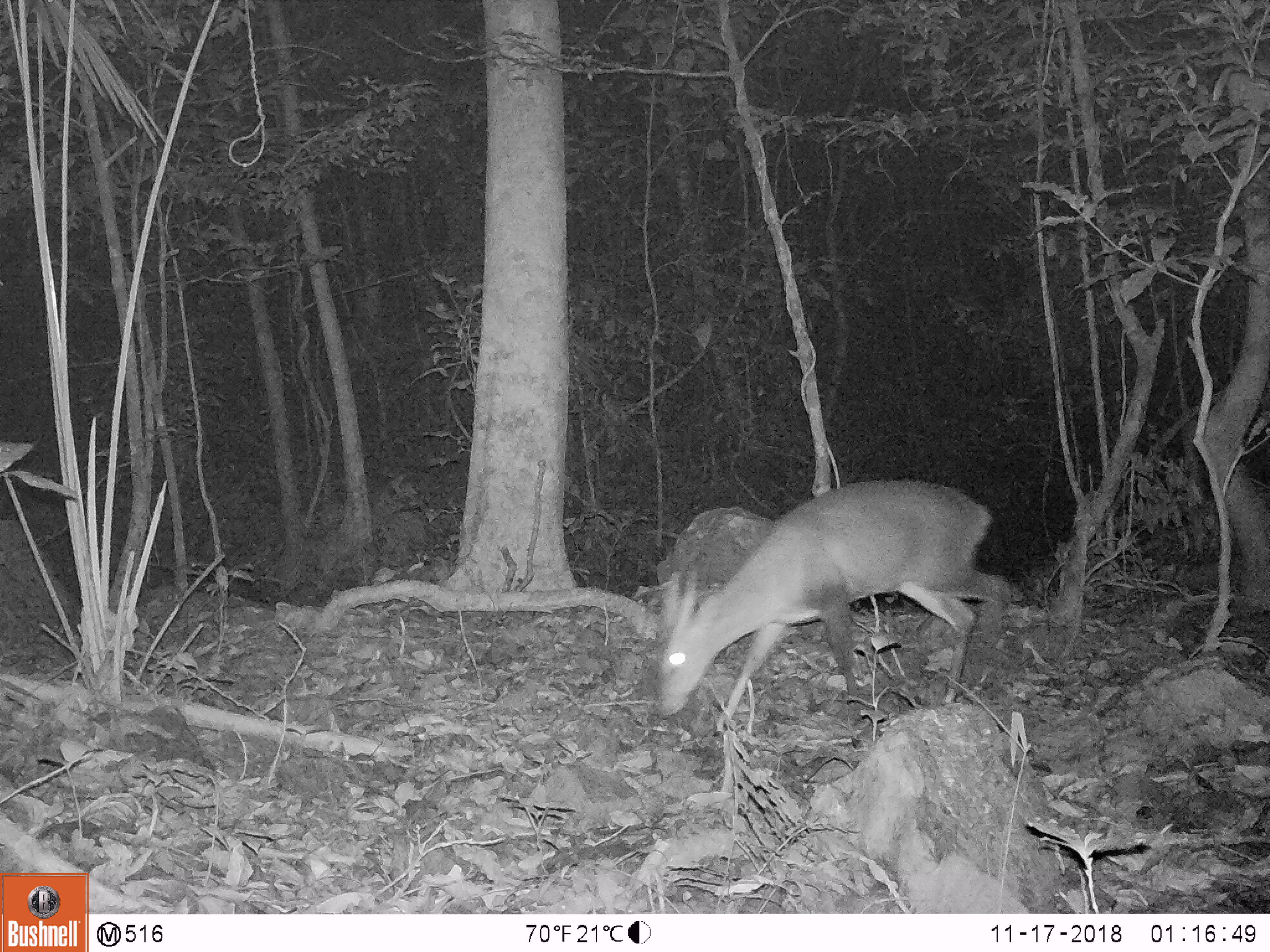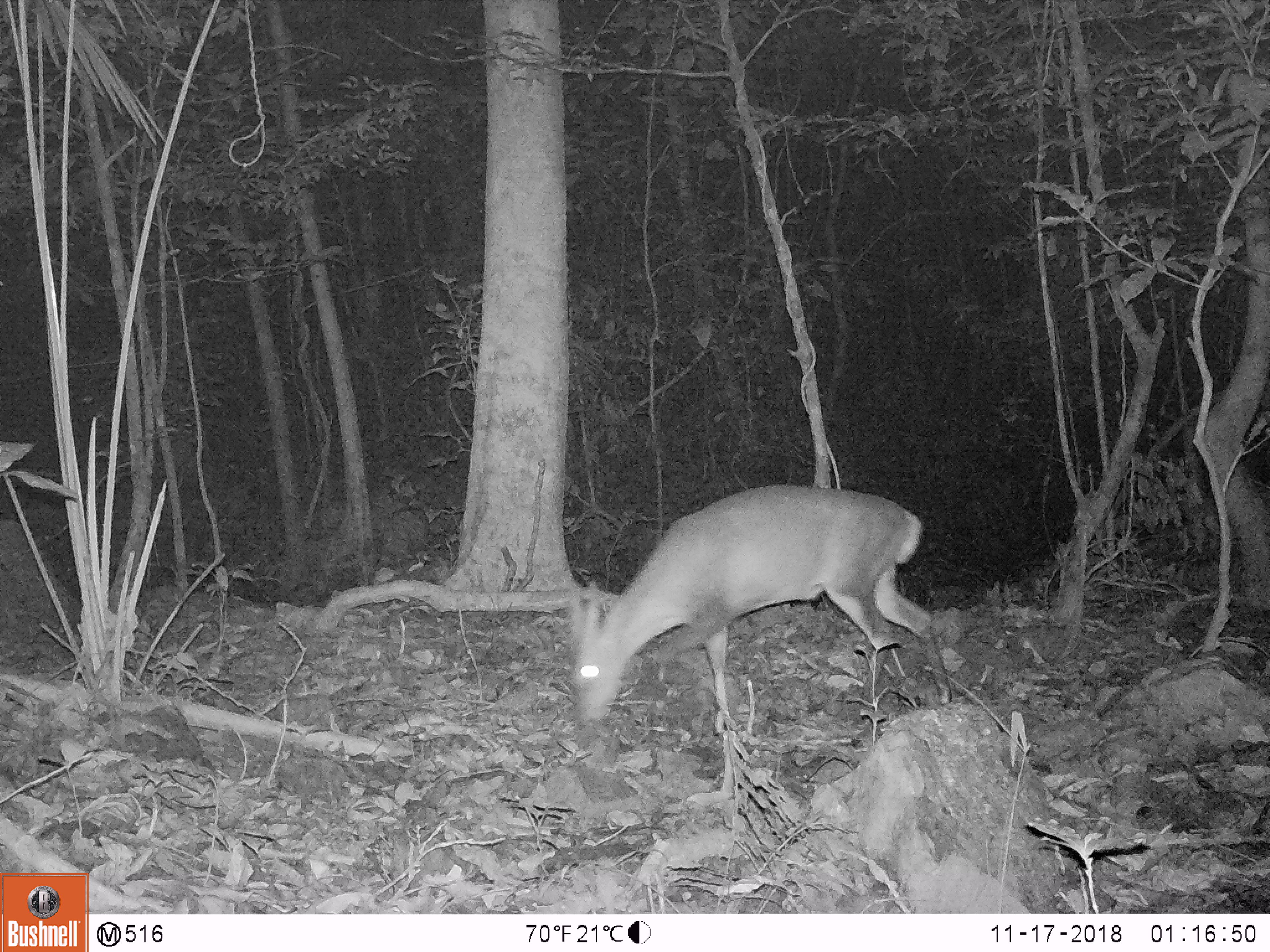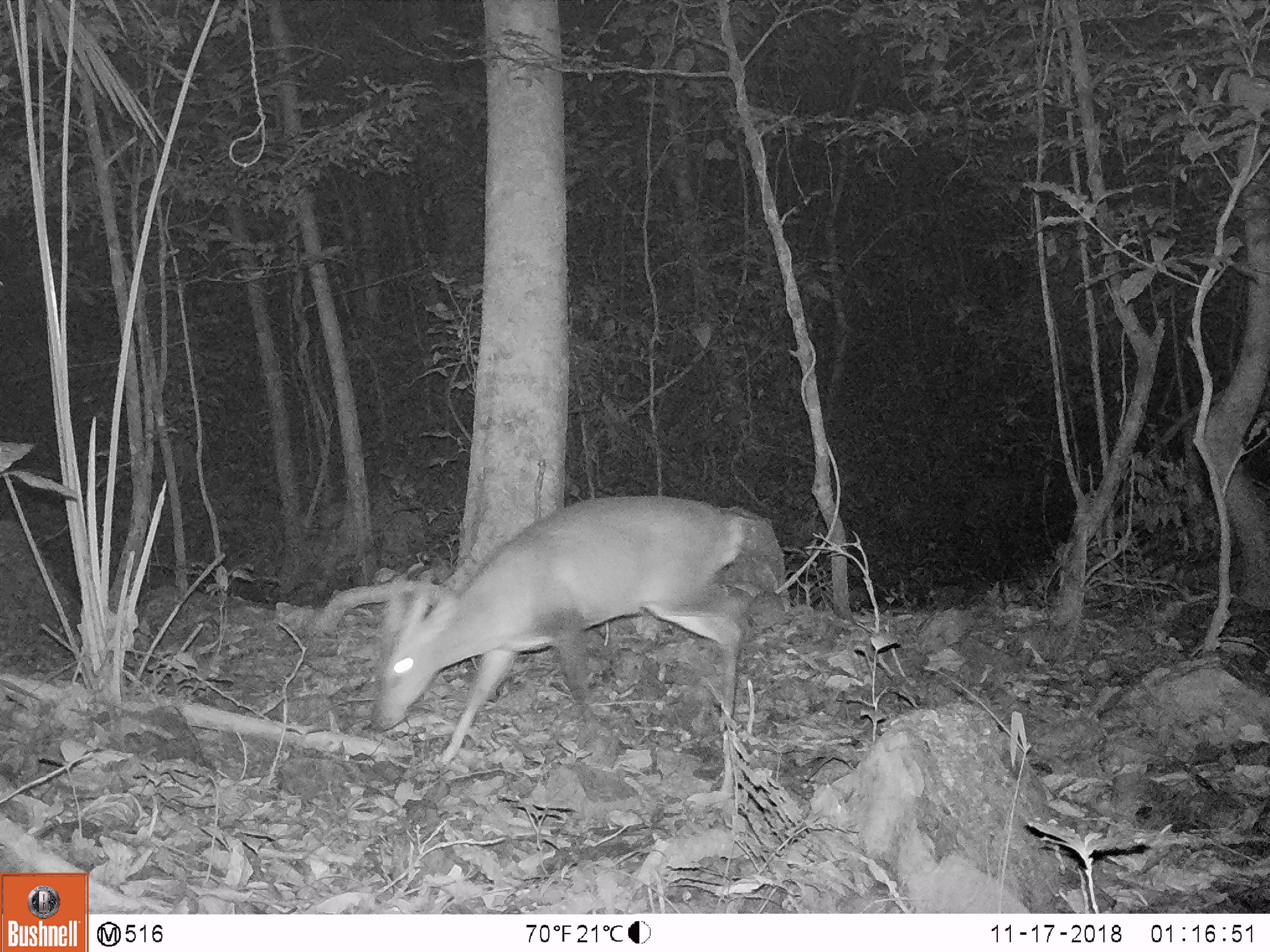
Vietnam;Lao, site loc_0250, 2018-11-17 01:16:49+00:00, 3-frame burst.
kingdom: Animalia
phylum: Chordata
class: Mammalia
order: Artiodactyla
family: Cervidae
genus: Muntiacus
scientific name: Muntiacus vuquangensis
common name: large-antlered muntjac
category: large antlered muntjac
Large antlered muntjac (large-antlered muntjac) (Muntiacus vuquangensis). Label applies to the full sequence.